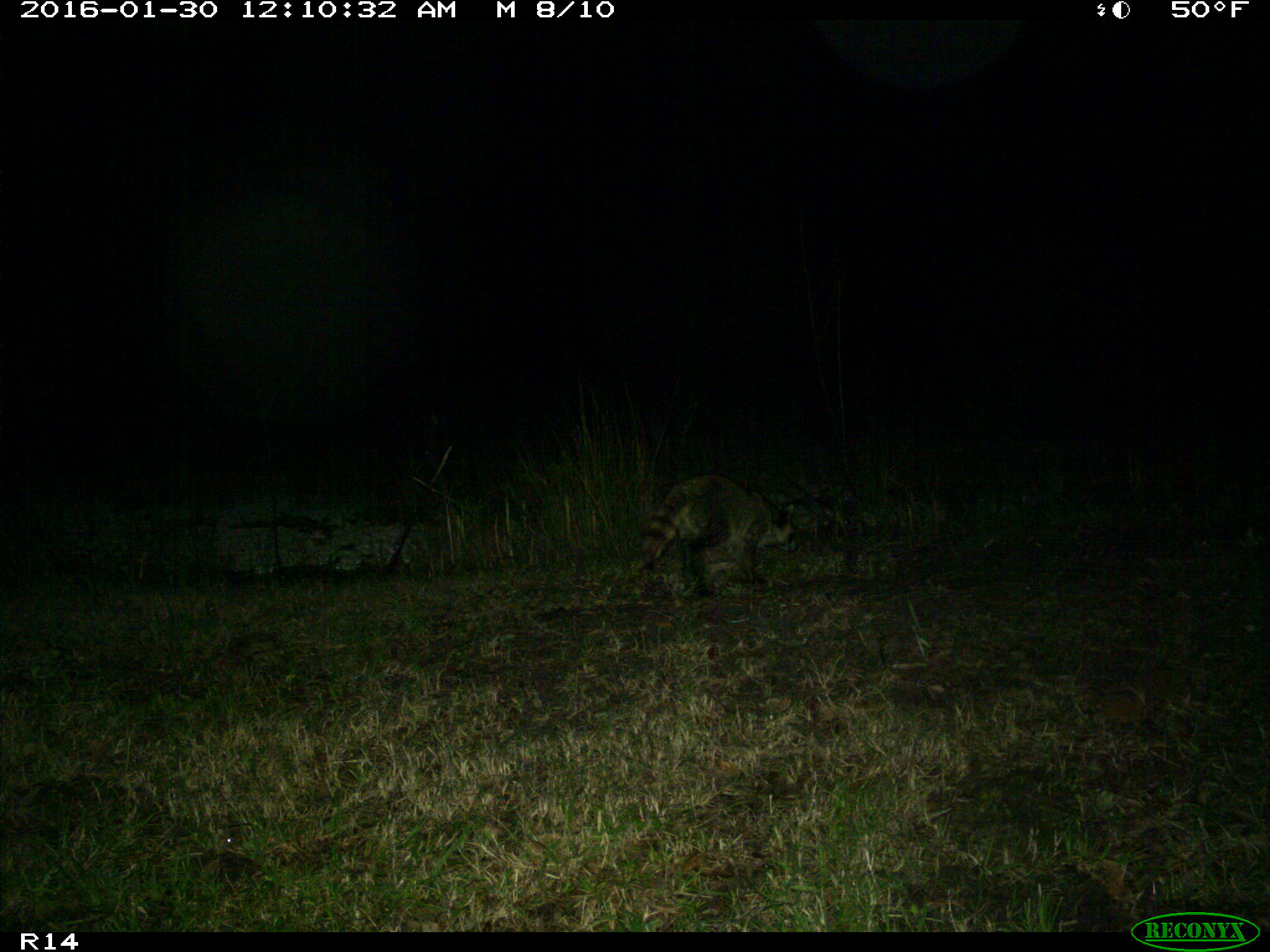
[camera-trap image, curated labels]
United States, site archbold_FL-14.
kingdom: Animalia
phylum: Chordata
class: Mammalia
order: Carnivora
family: Procyonidae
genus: Procyon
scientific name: Procyon lotor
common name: common raccoon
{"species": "Procyon lotor (common raccoon)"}